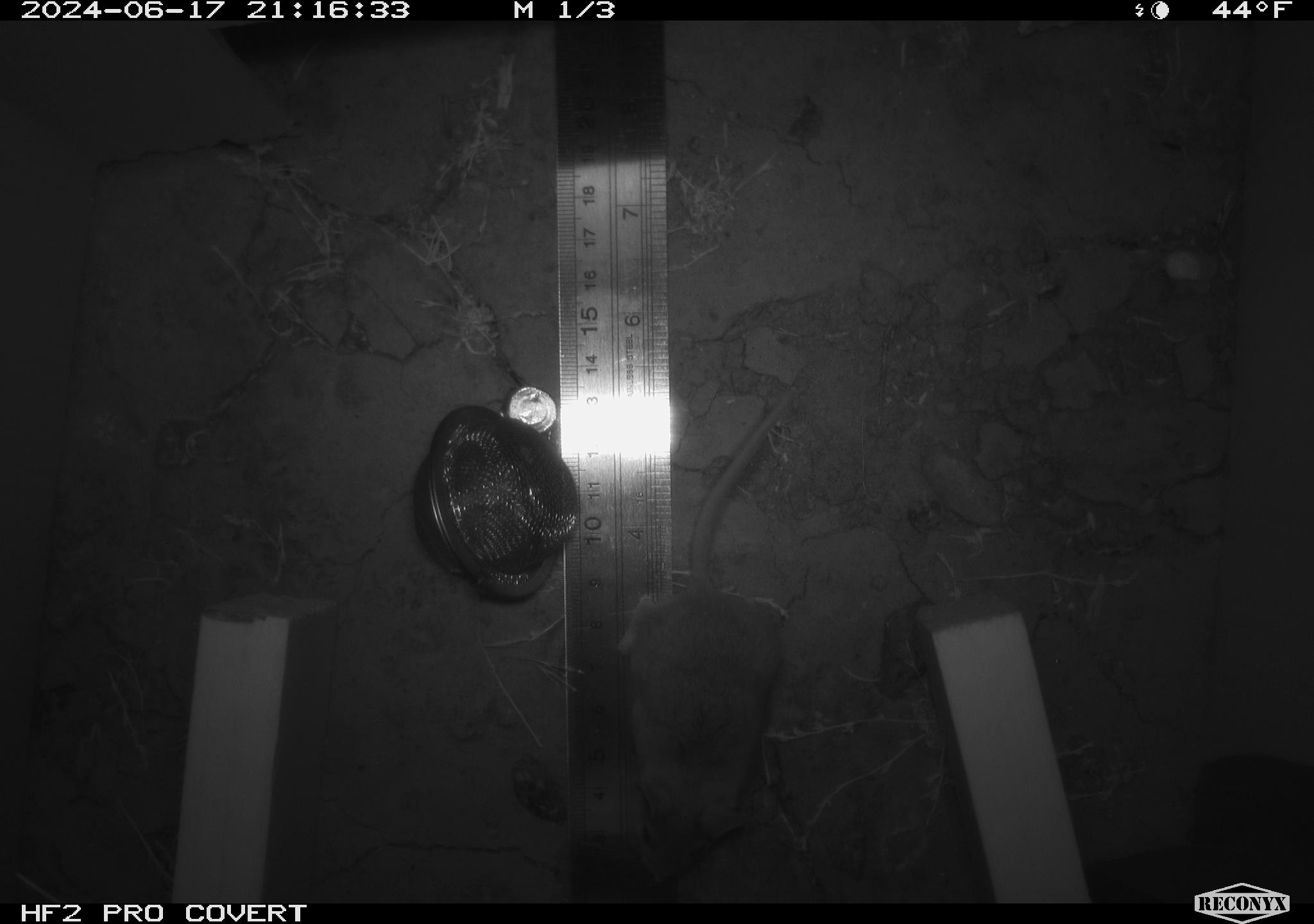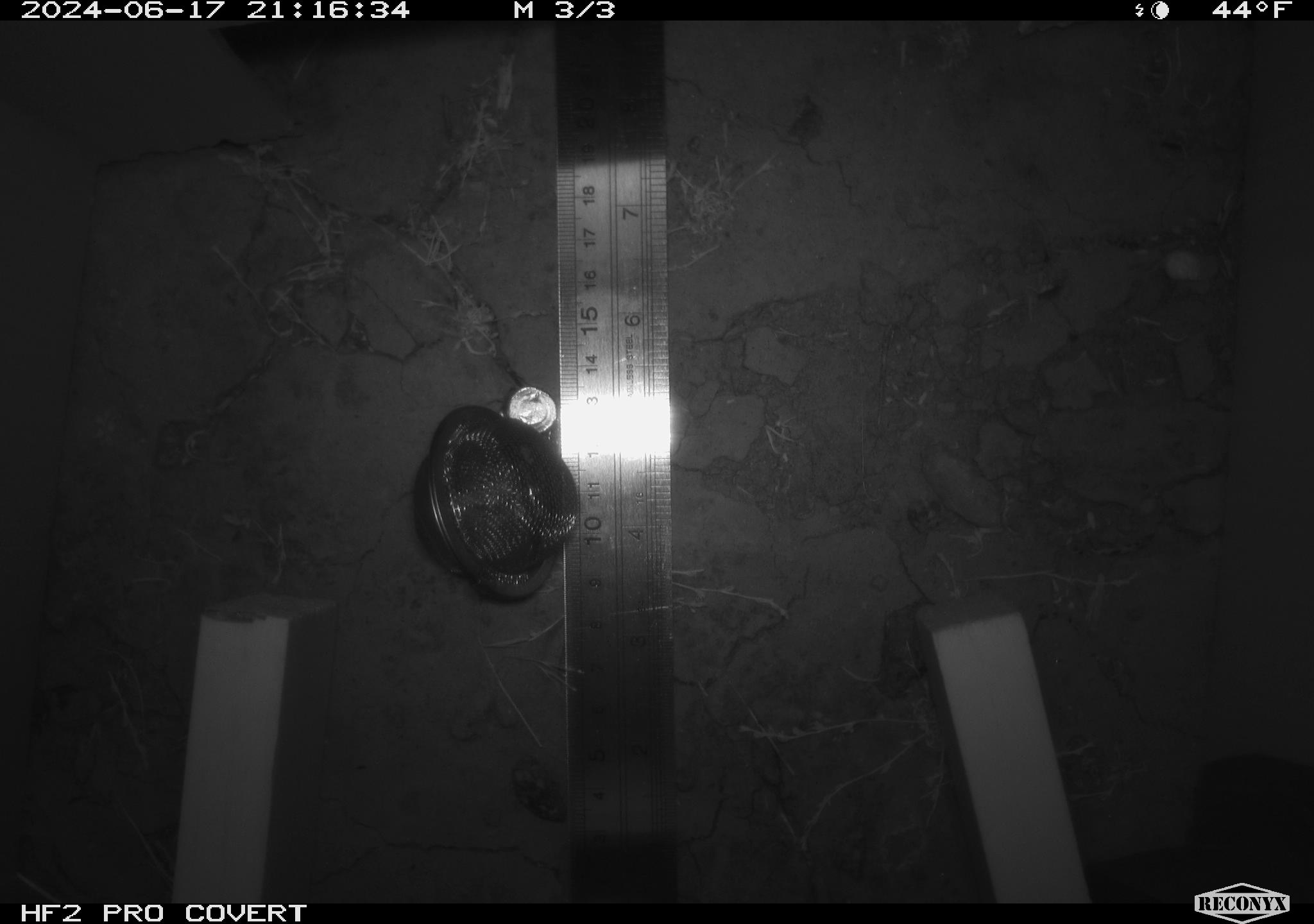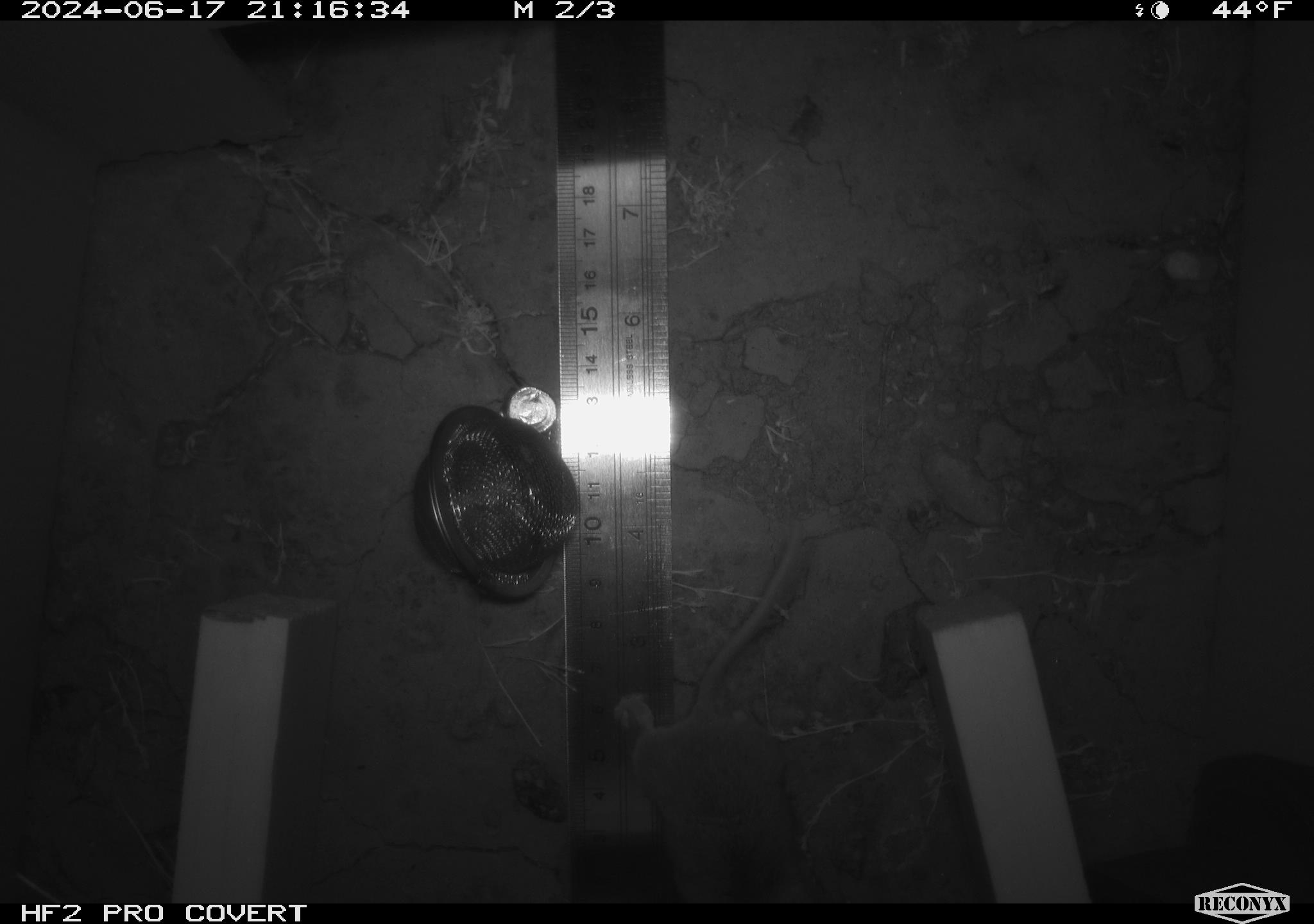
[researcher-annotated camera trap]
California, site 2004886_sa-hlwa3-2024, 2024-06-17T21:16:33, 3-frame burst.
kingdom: Animalia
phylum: Chordata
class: Mammalia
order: Rodentia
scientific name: Rodentia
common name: mouse species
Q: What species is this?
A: Mouse species (Rodentia).